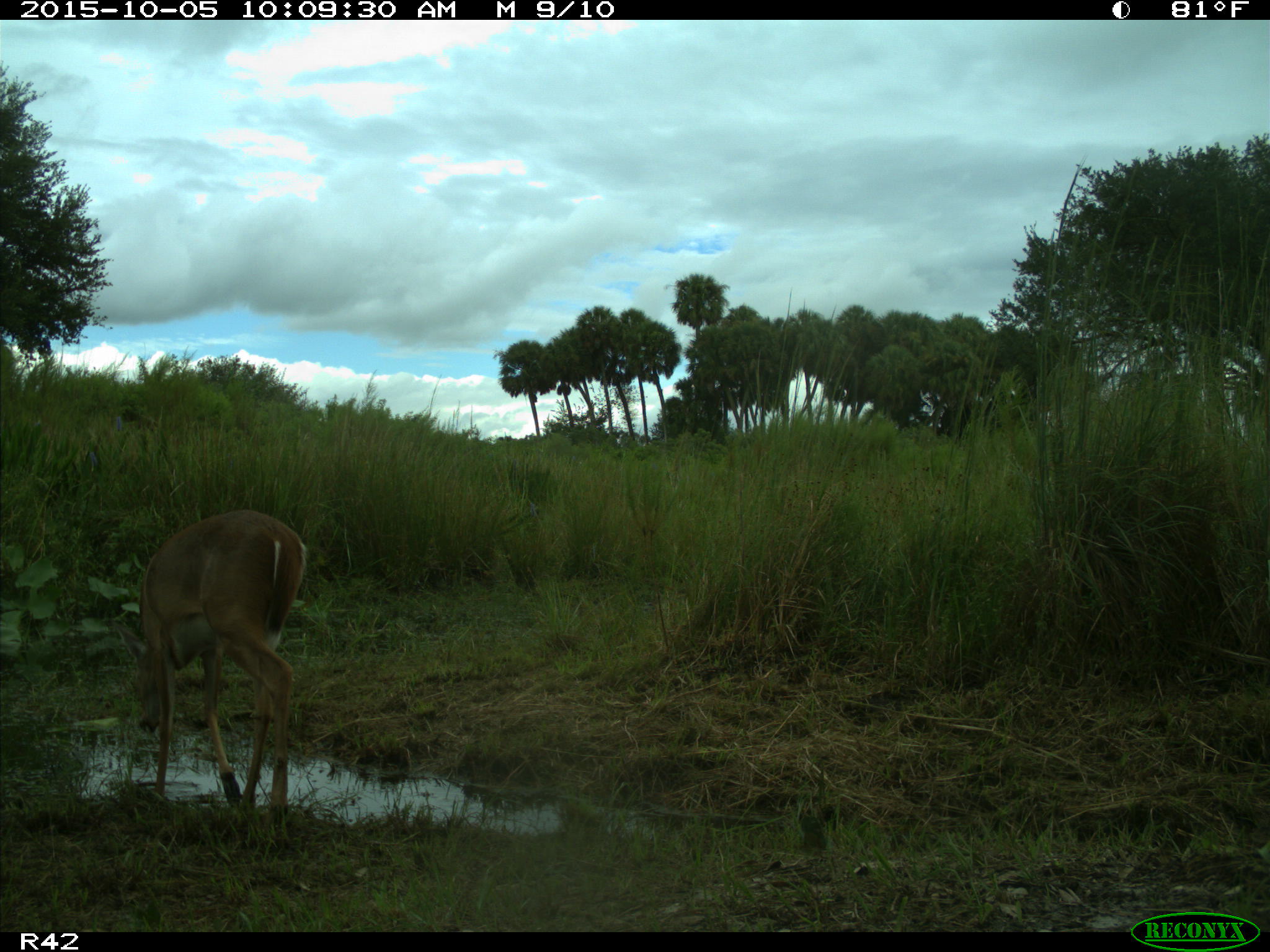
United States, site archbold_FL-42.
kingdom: Animalia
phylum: Chordata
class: Mammalia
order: Artiodactyla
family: Cervidae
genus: Odocoileus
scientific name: Odocoileus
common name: deer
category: unidentified deer